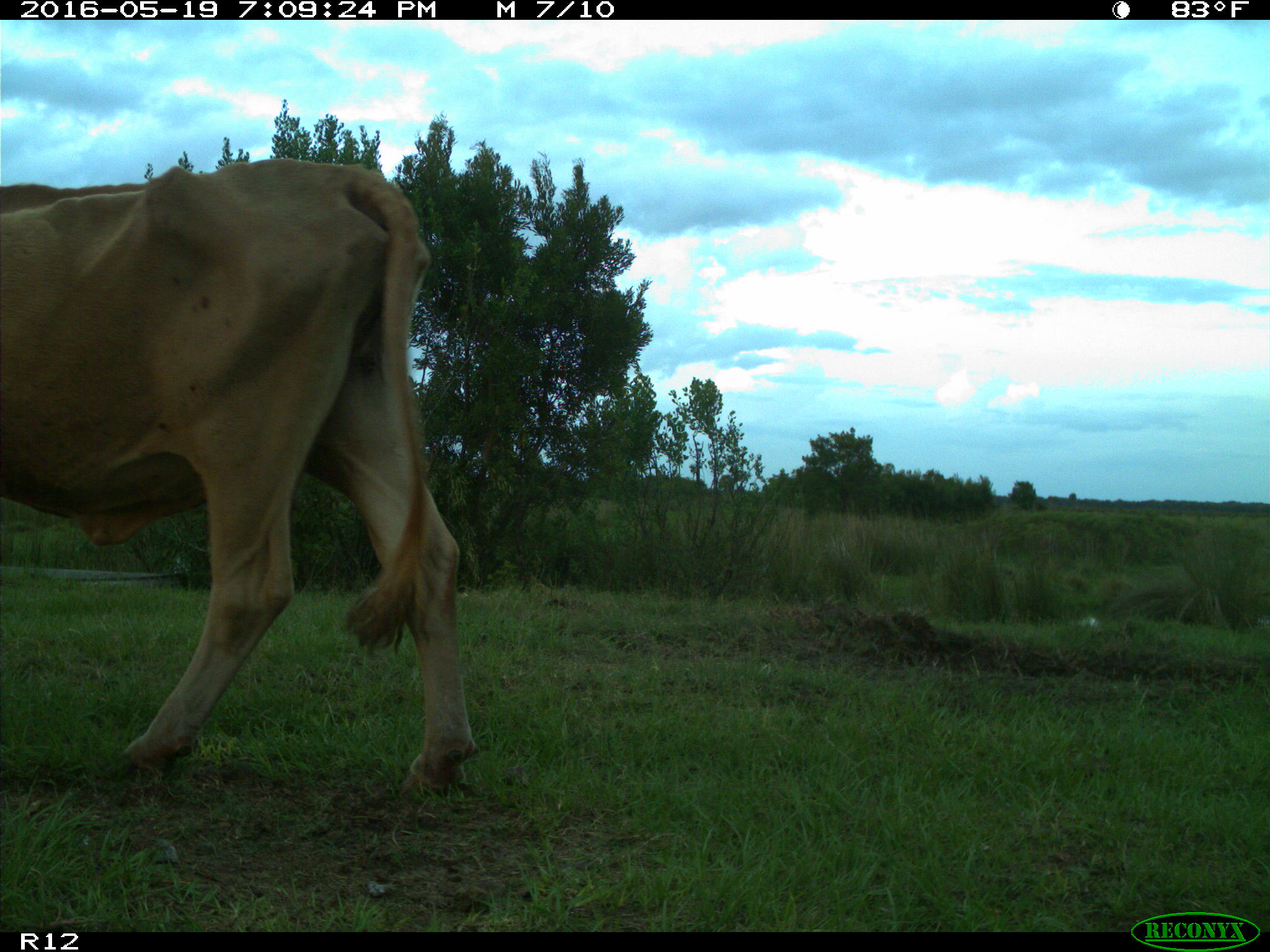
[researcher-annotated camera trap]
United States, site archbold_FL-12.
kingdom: Animalia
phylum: Chordata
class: Mammalia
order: Artiodactyla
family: Bovidae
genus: Bos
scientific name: Bos taurus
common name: domestic cow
Bos taurus (domestic cow).